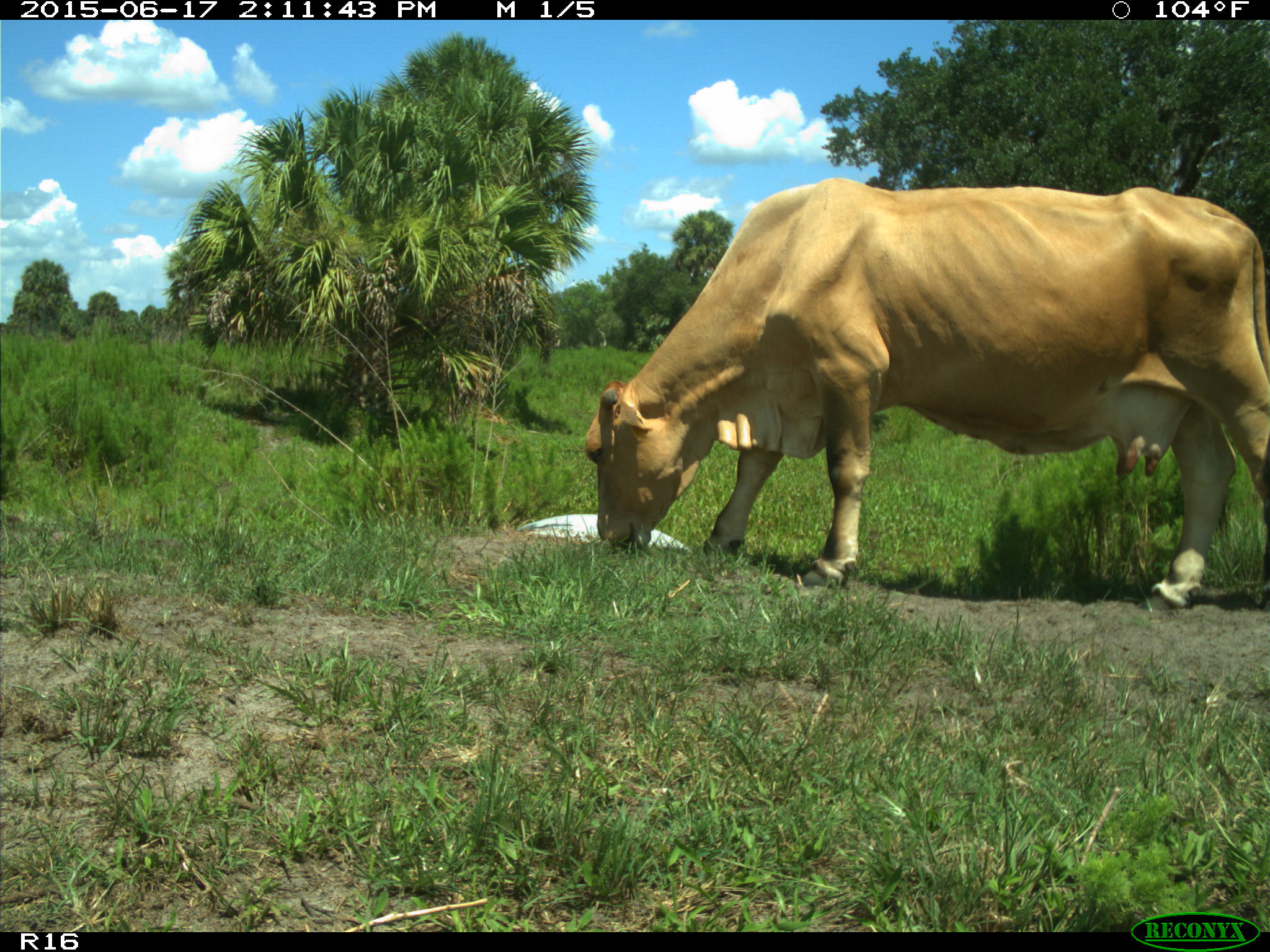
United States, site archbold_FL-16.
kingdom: Animalia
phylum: Chordata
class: Mammalia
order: Artiodactyla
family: Bovidae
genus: Bos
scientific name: Bos taurus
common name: domestic cow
Bos taurus (domestic cow).